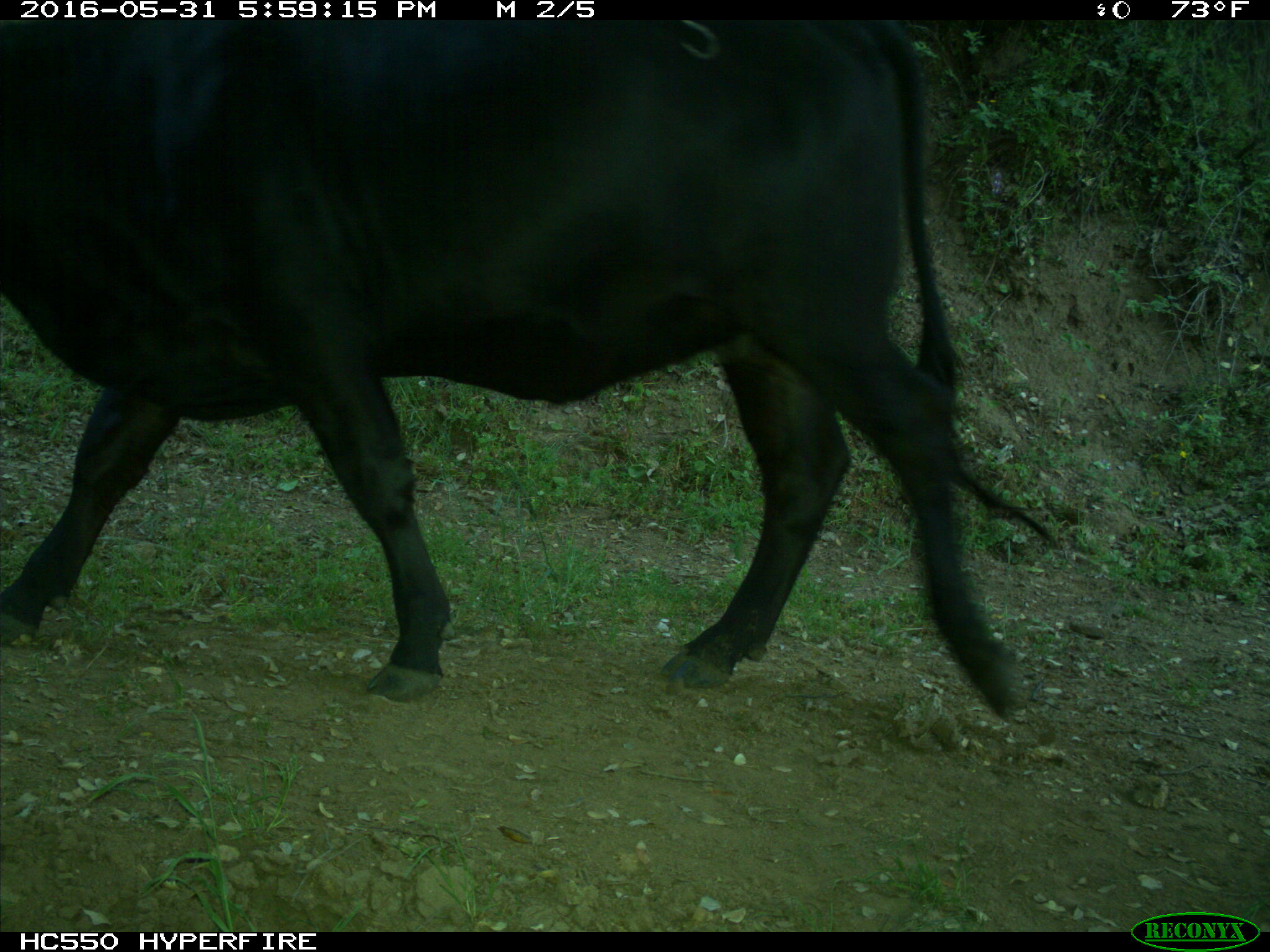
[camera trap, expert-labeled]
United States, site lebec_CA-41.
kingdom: Animalia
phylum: Chordata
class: Mammalia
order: Artiodactyla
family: Bovidae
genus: Bos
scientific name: Bos taurus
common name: domestic cow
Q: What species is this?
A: Bos taurus (domestic cow).